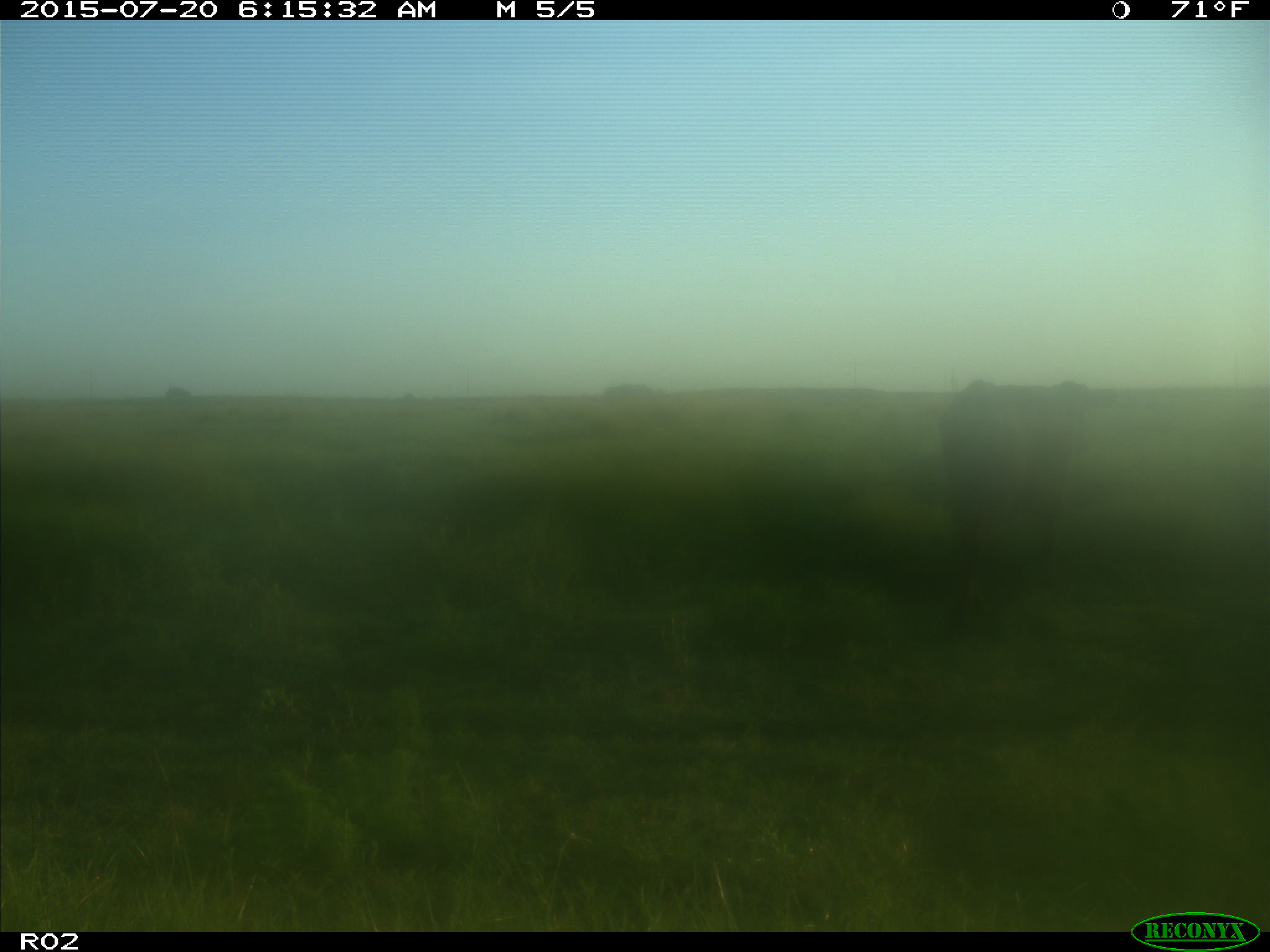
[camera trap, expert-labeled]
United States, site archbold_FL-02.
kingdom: Animalia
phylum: Chordata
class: Mammalia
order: Artiodactyla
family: Bovidae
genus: Bos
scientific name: Bos taurus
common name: domestic cow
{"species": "Bos taurus (domestic cow)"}